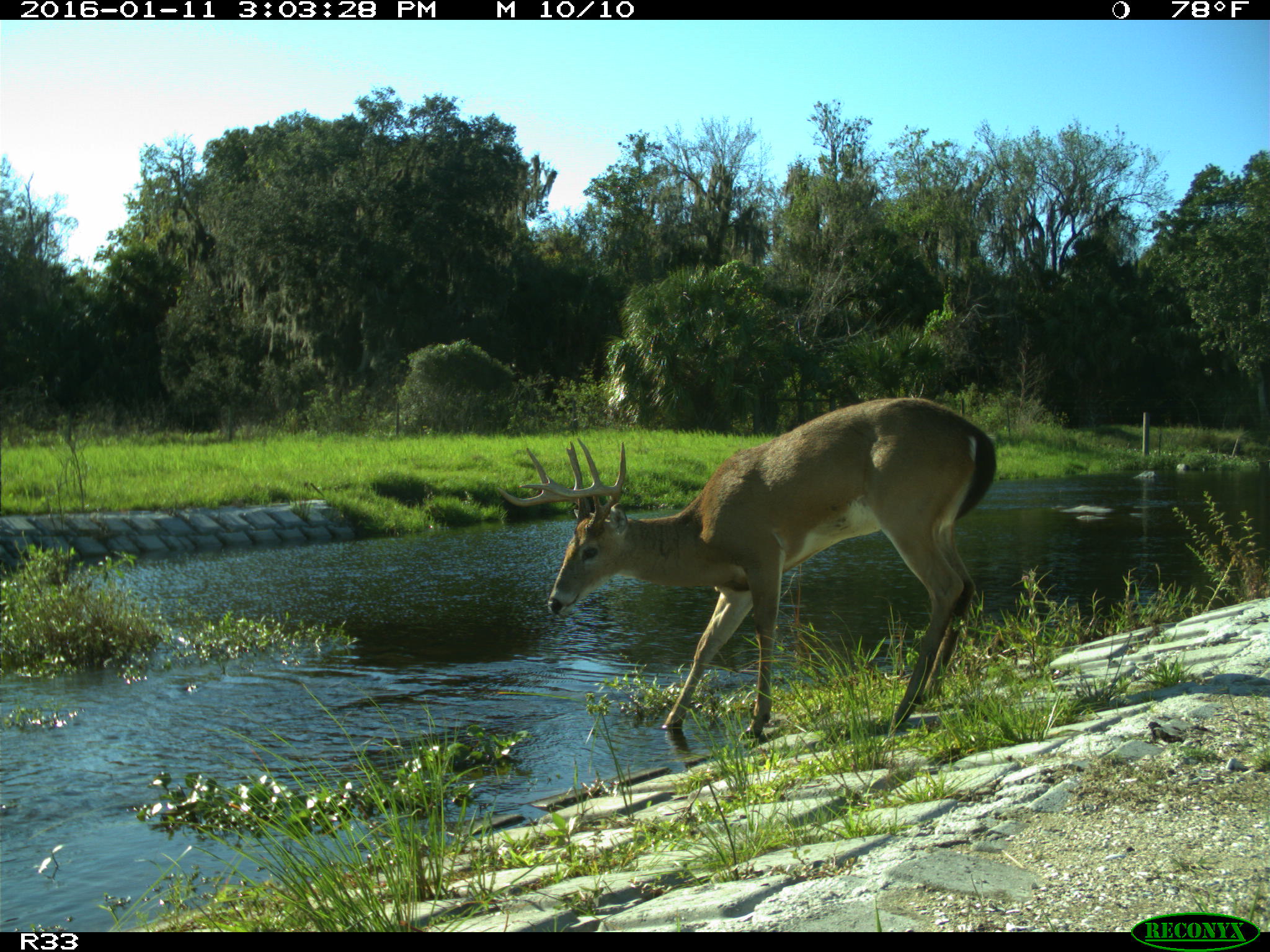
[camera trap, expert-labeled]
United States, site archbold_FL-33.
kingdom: Animalia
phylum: Chordata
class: Mammalia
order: Artiodactyla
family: Cervidae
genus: Odocoileus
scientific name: Odocoileus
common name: deer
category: unidentified deer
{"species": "unidentified deer (deer) (Odocoileus)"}